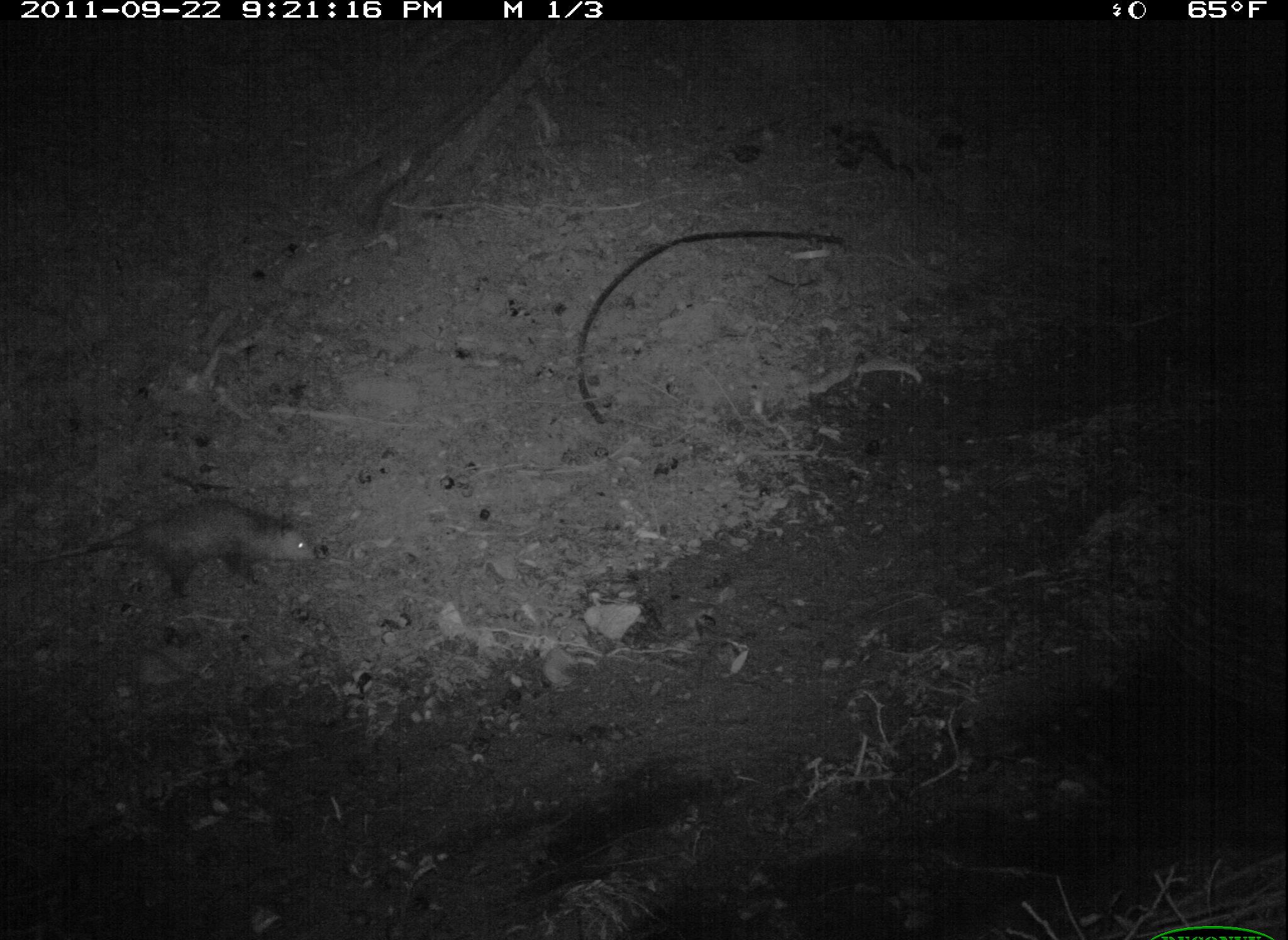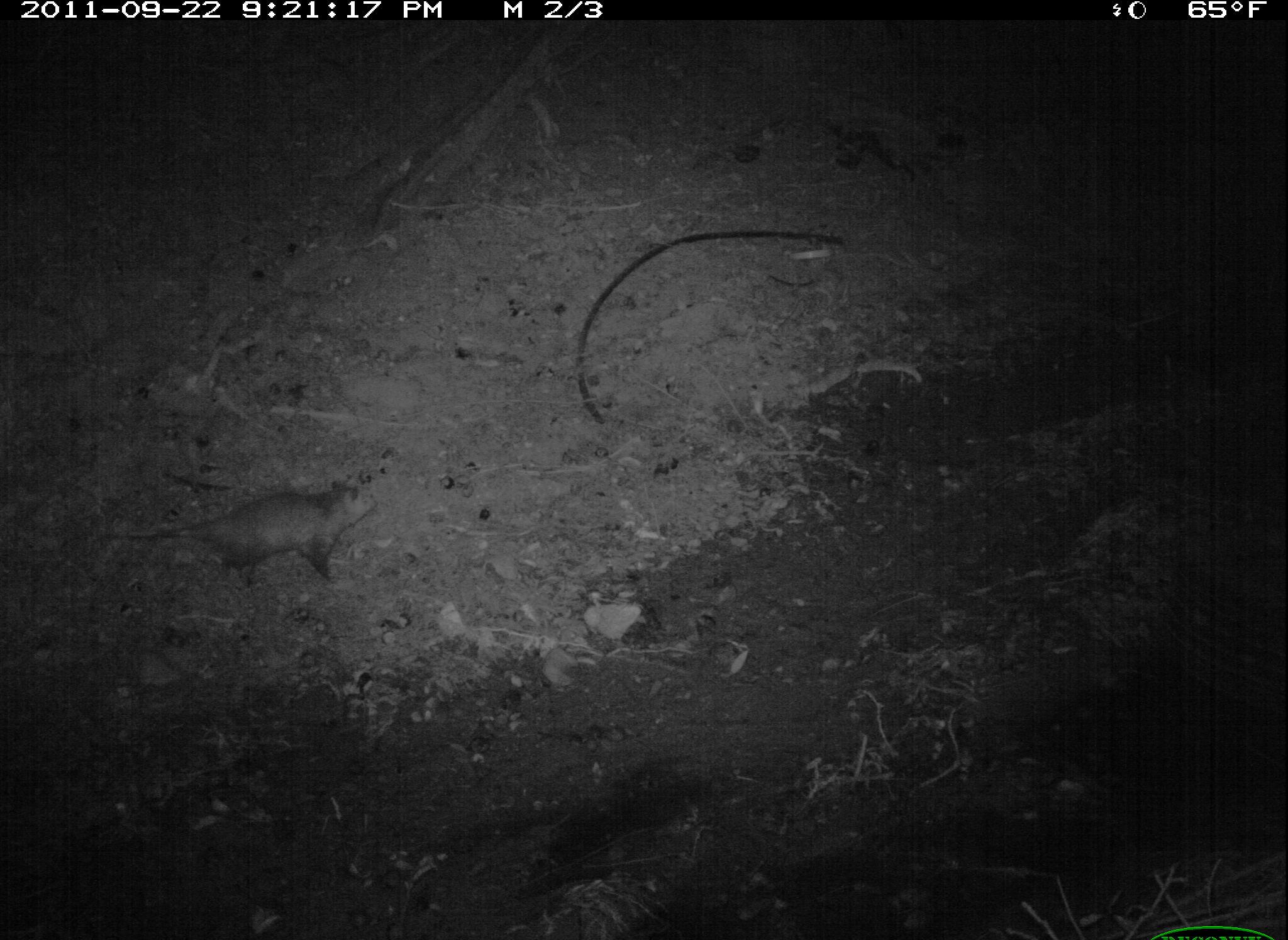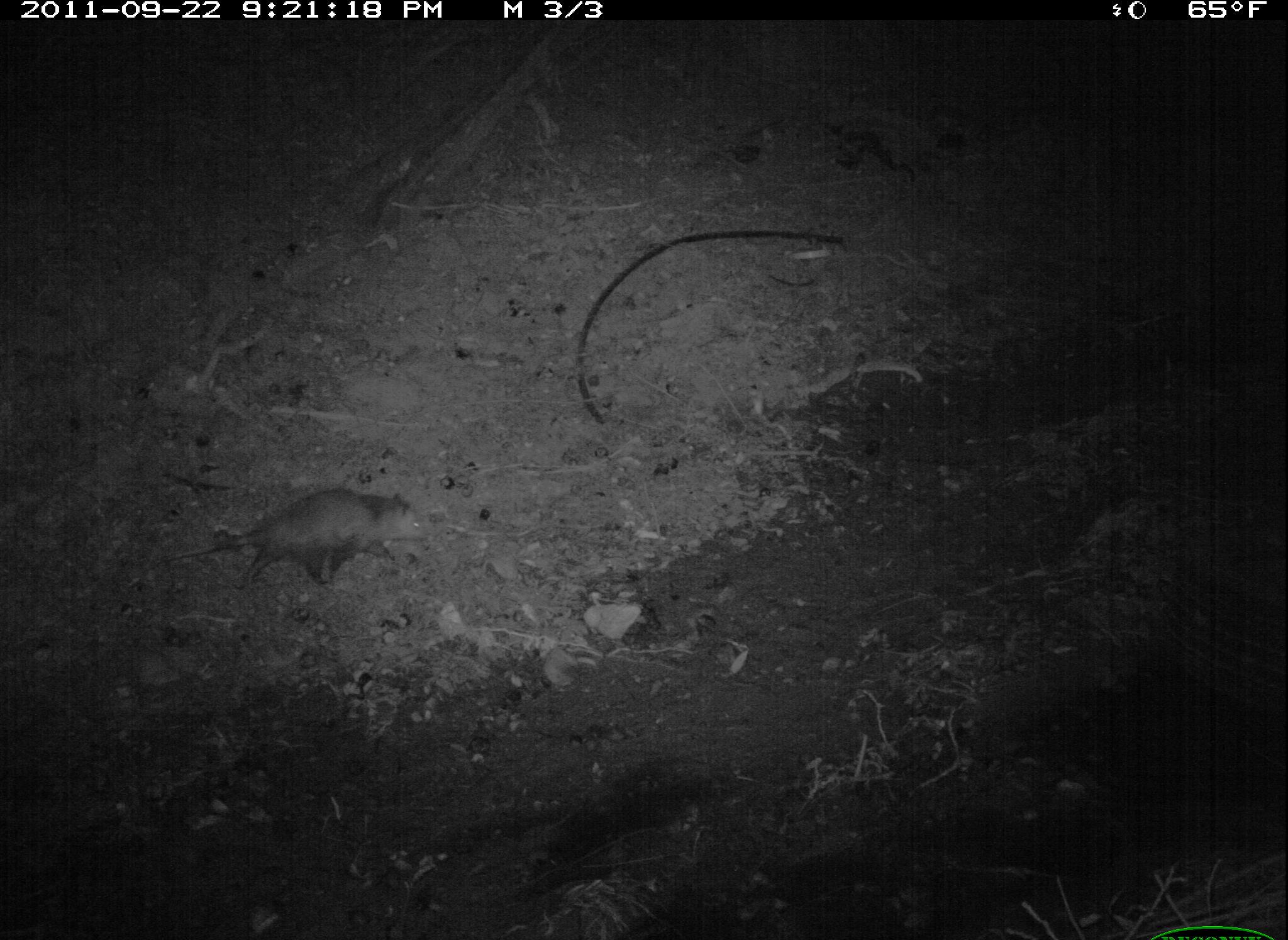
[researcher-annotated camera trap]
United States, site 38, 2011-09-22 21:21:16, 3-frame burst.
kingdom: Animalia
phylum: Chordata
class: Mammalia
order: Didelphimorphia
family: Didelphidae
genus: Didelphis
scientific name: Didelphis virginiana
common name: virginia opossum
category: opossum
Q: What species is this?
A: Opossum (virginia opossum) (Didelphis virginiana).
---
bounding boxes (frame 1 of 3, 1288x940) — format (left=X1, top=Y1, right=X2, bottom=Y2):
opossum: (left=11, top=475, right=341, bottom=615)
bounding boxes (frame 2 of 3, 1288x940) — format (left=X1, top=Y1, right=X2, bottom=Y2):
opossum: (left=100, top=462, right=396, bottom=607)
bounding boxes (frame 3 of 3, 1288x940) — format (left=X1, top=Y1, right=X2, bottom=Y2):
opossum: (left=159, top=486, right=435, bottom=599)